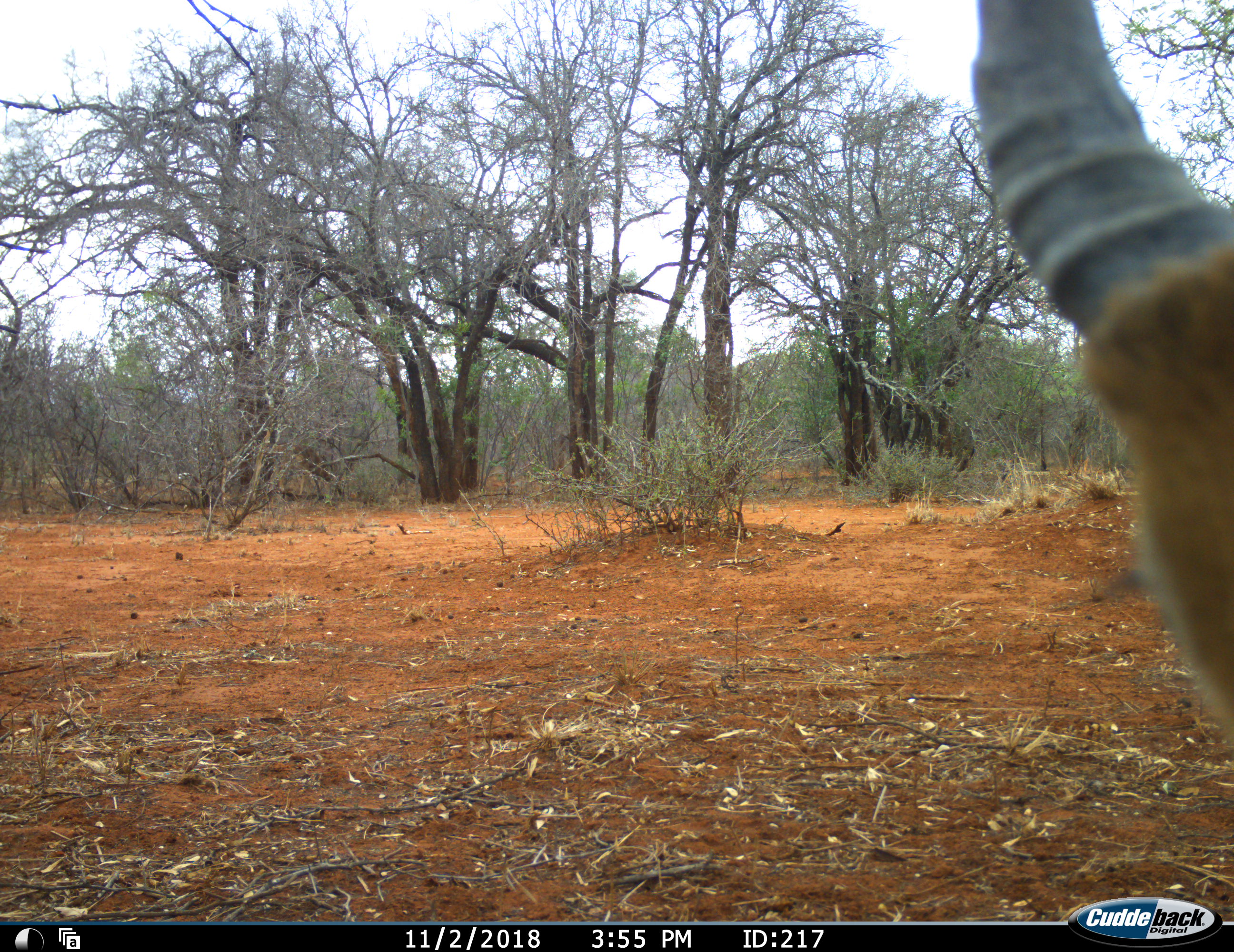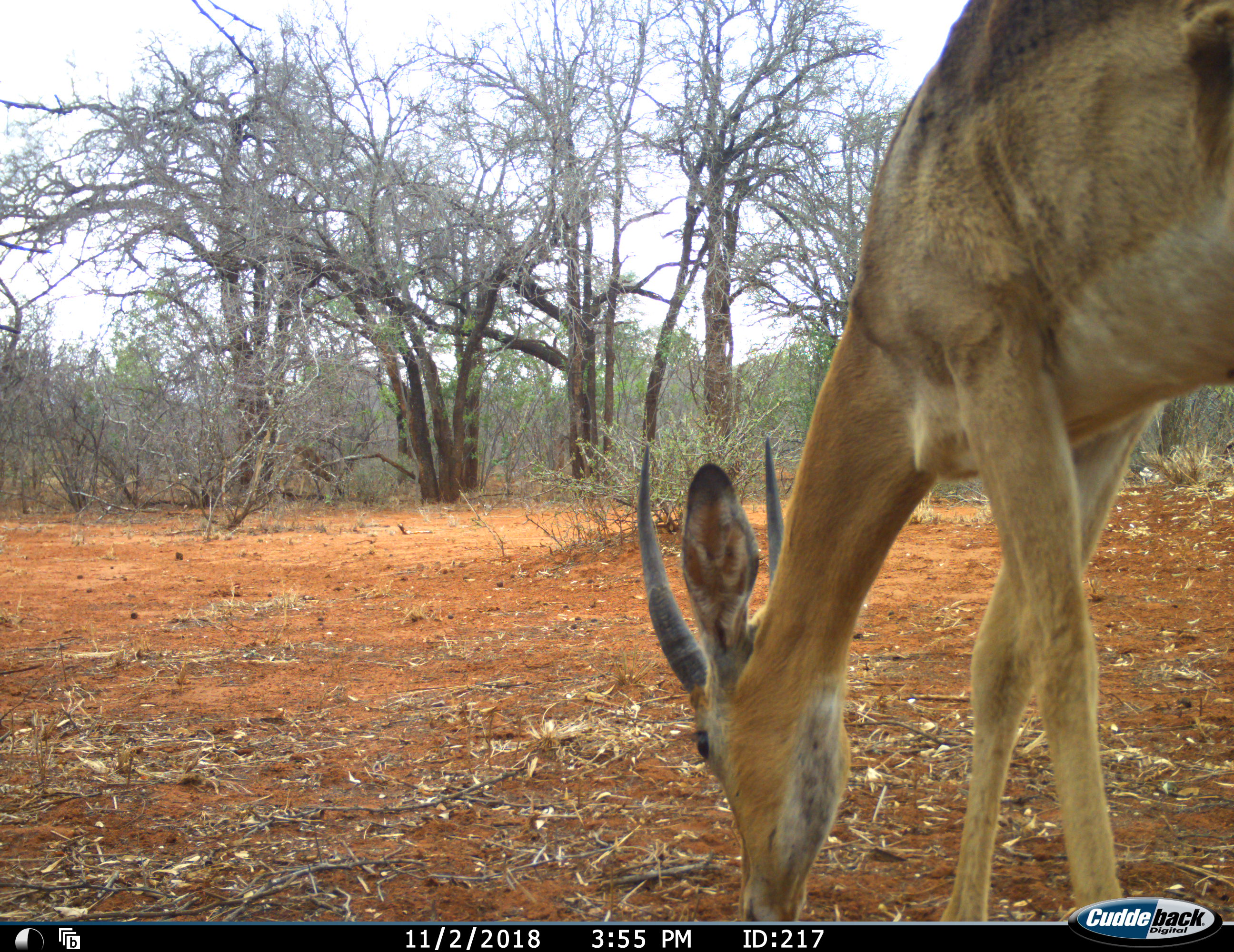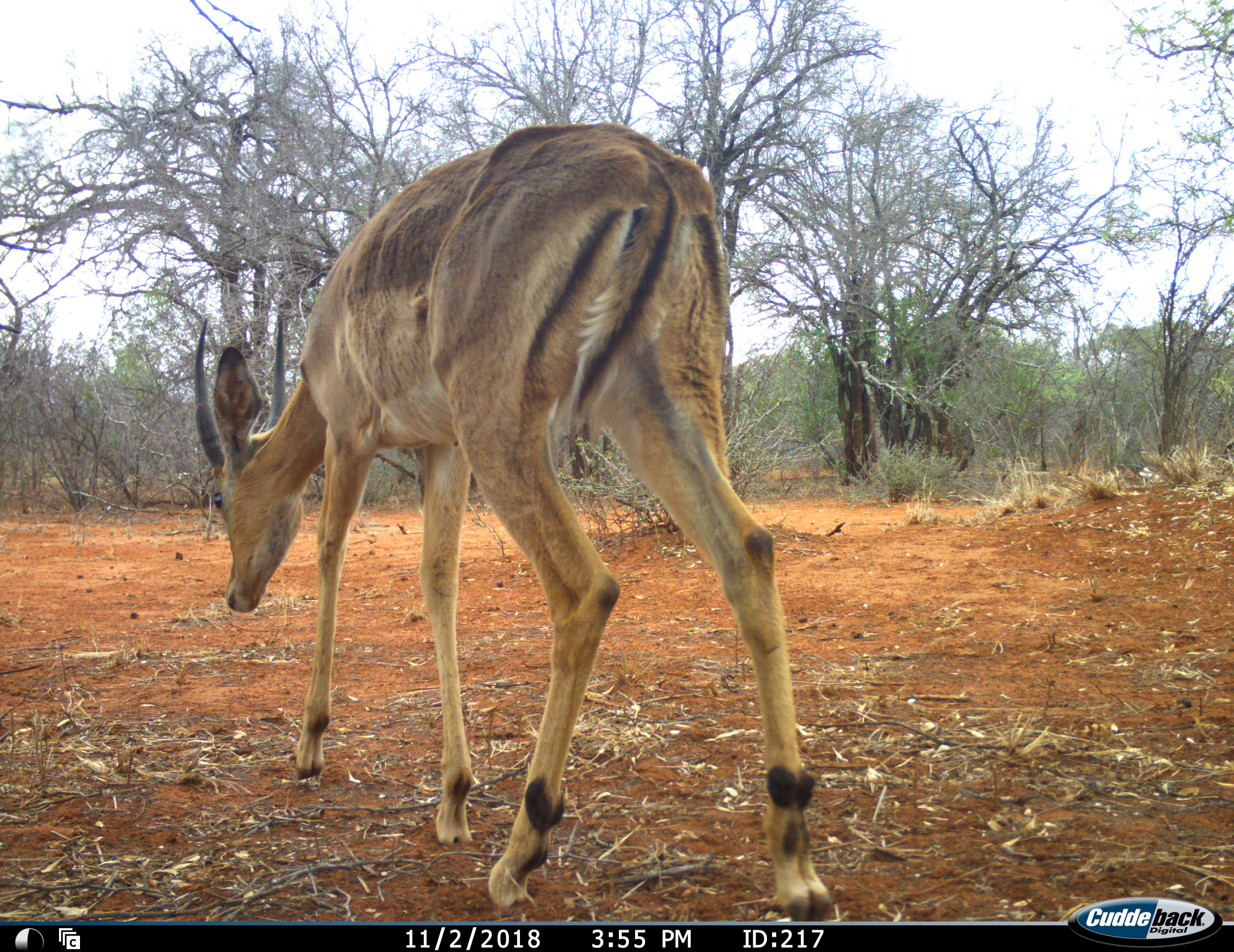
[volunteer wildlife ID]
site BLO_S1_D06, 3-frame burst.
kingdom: Animalia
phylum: Chordata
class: Mammalia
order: Artiodactyla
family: Bovidae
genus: Aepyceros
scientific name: Aepyceros melampus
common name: impala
Impala (Aepyceros melampus), count 1. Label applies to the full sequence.